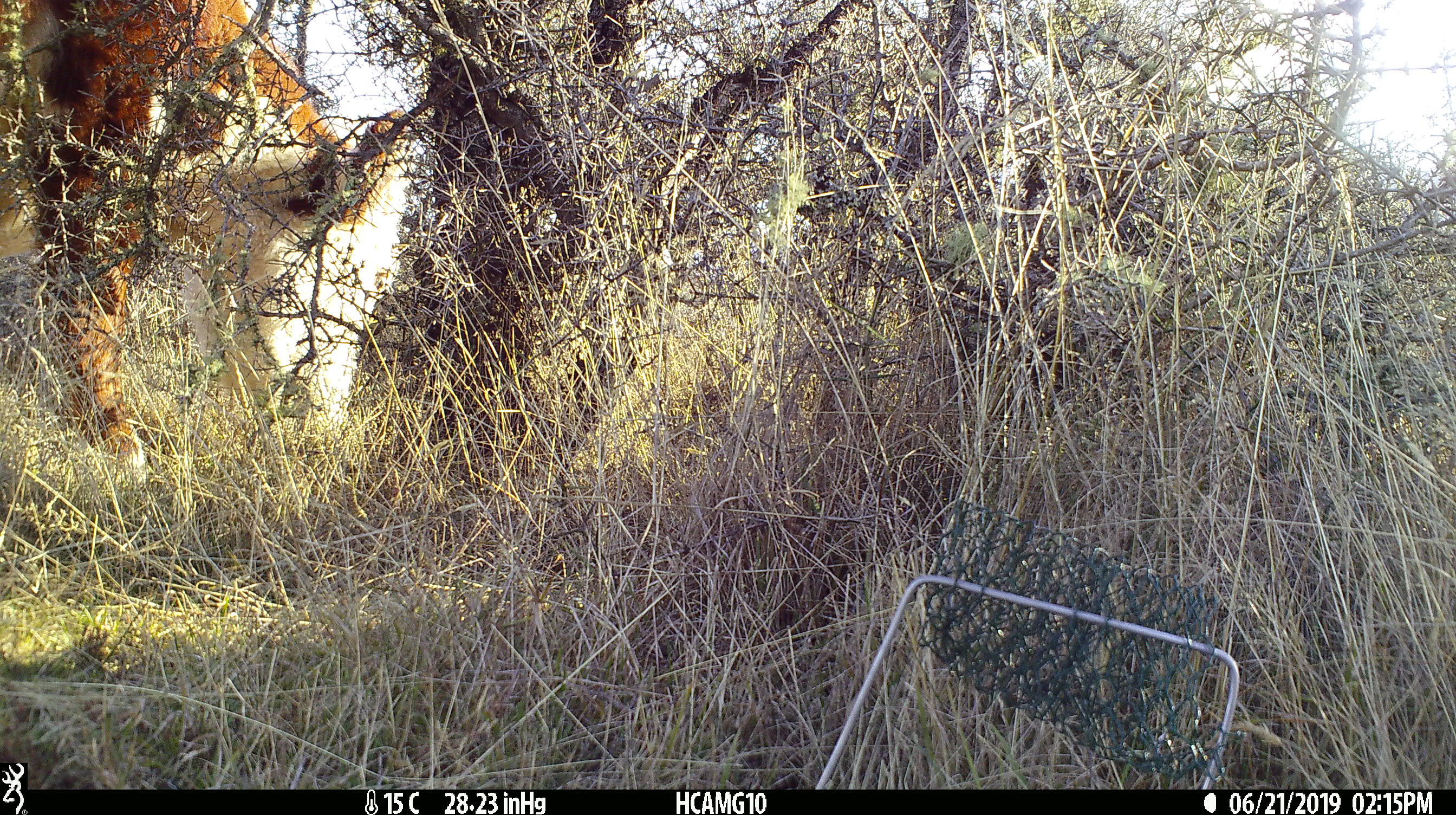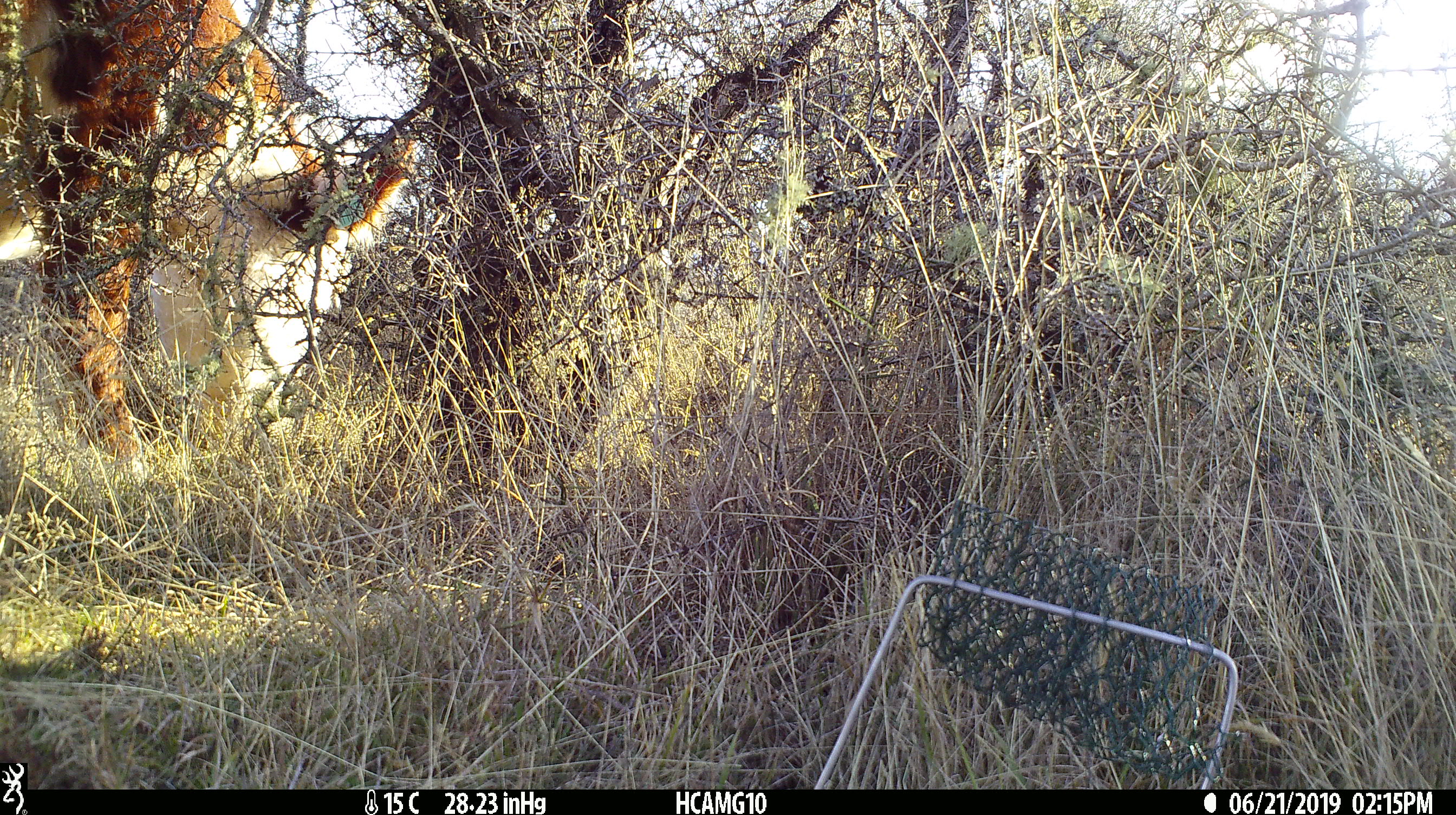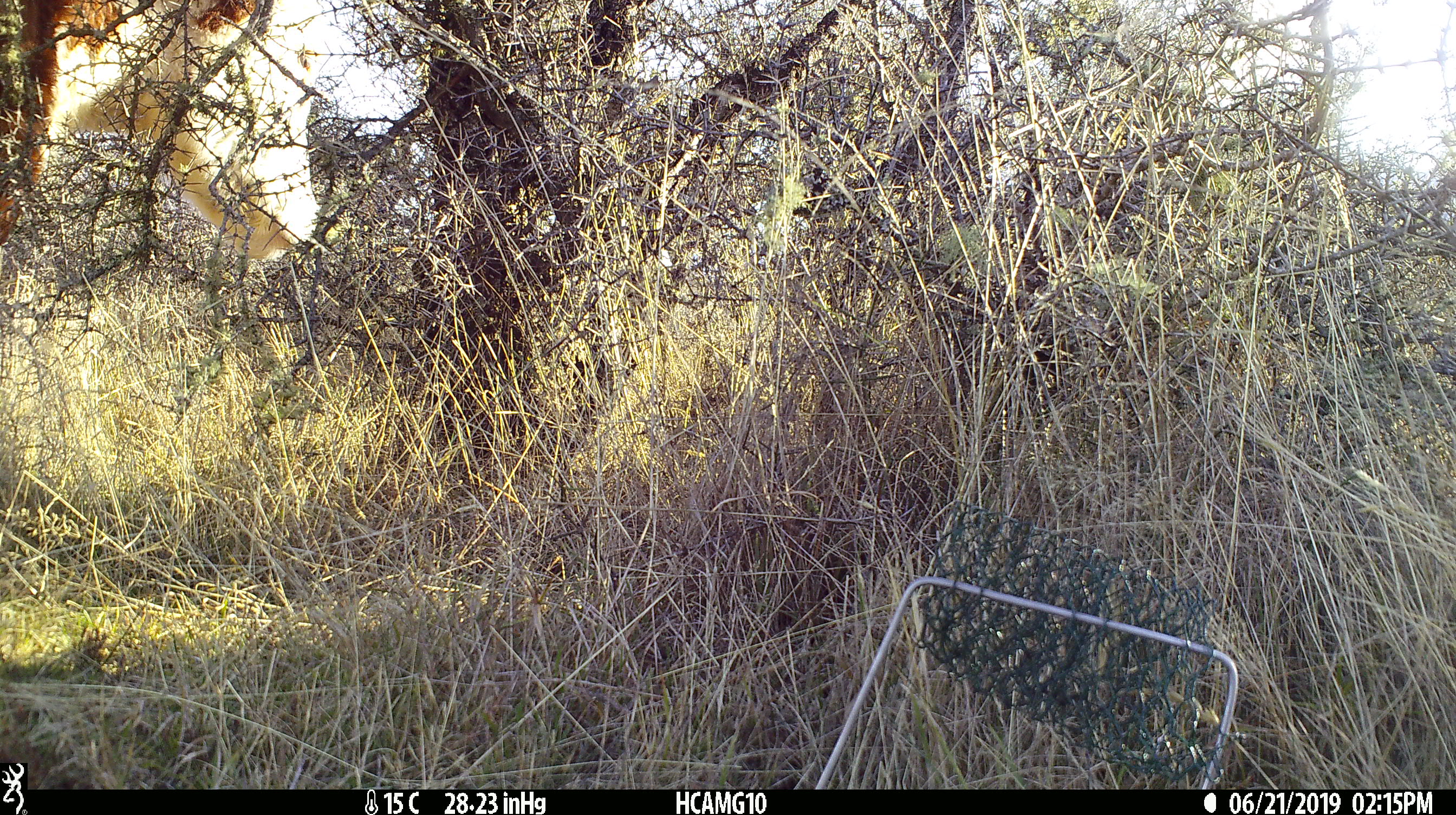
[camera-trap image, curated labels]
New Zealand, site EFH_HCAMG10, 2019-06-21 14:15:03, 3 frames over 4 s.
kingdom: Animalia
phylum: Chordata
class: Mammalia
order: Artiodactyla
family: Bovidae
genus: Bos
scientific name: Bos taurus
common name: domestic cow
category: cow